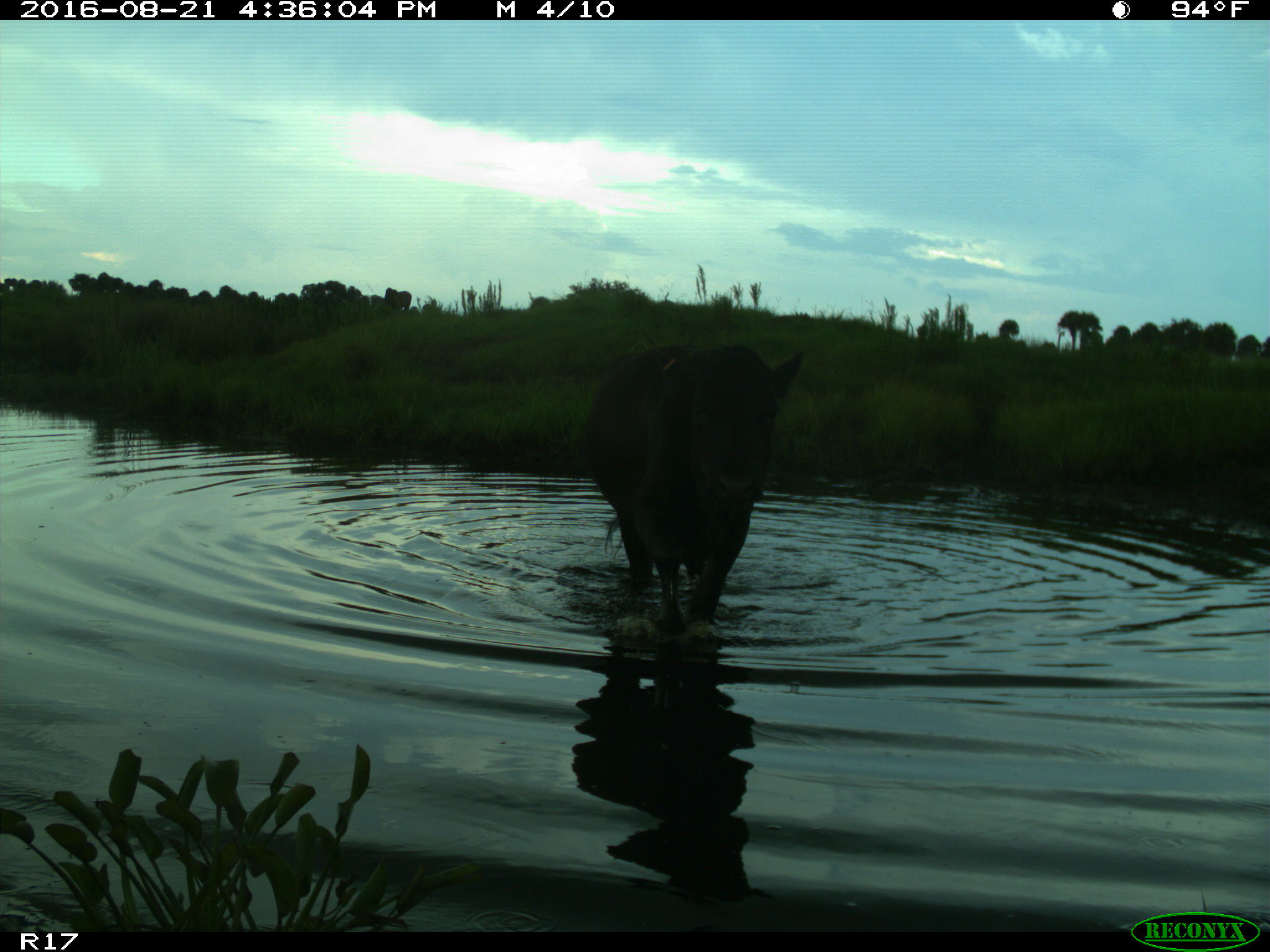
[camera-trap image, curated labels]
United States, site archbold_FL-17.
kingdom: Animalia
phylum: Chordata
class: Mammalia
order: Artiodactyla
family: Bovidae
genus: Bos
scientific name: Bos taurus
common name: domestic cow